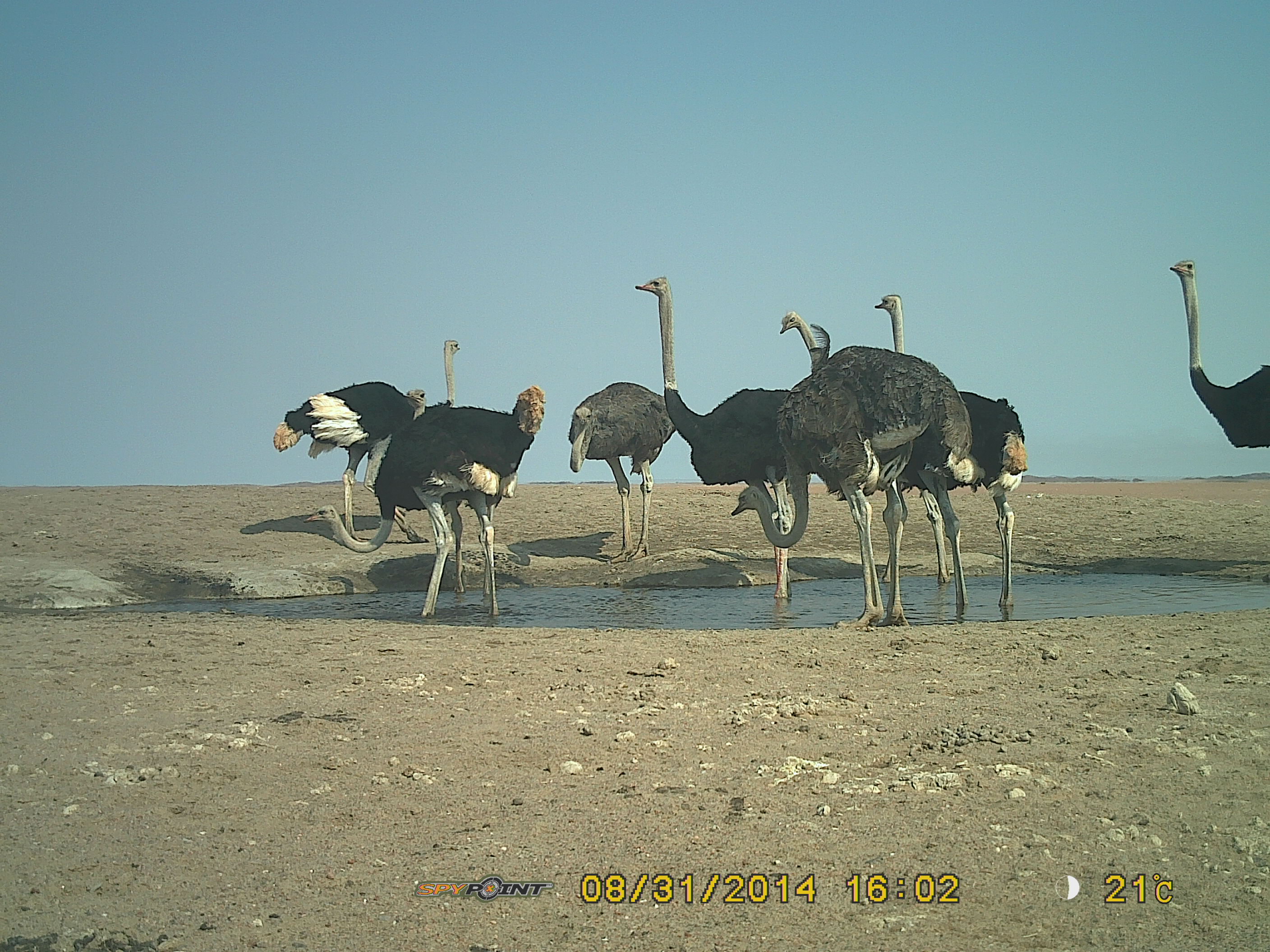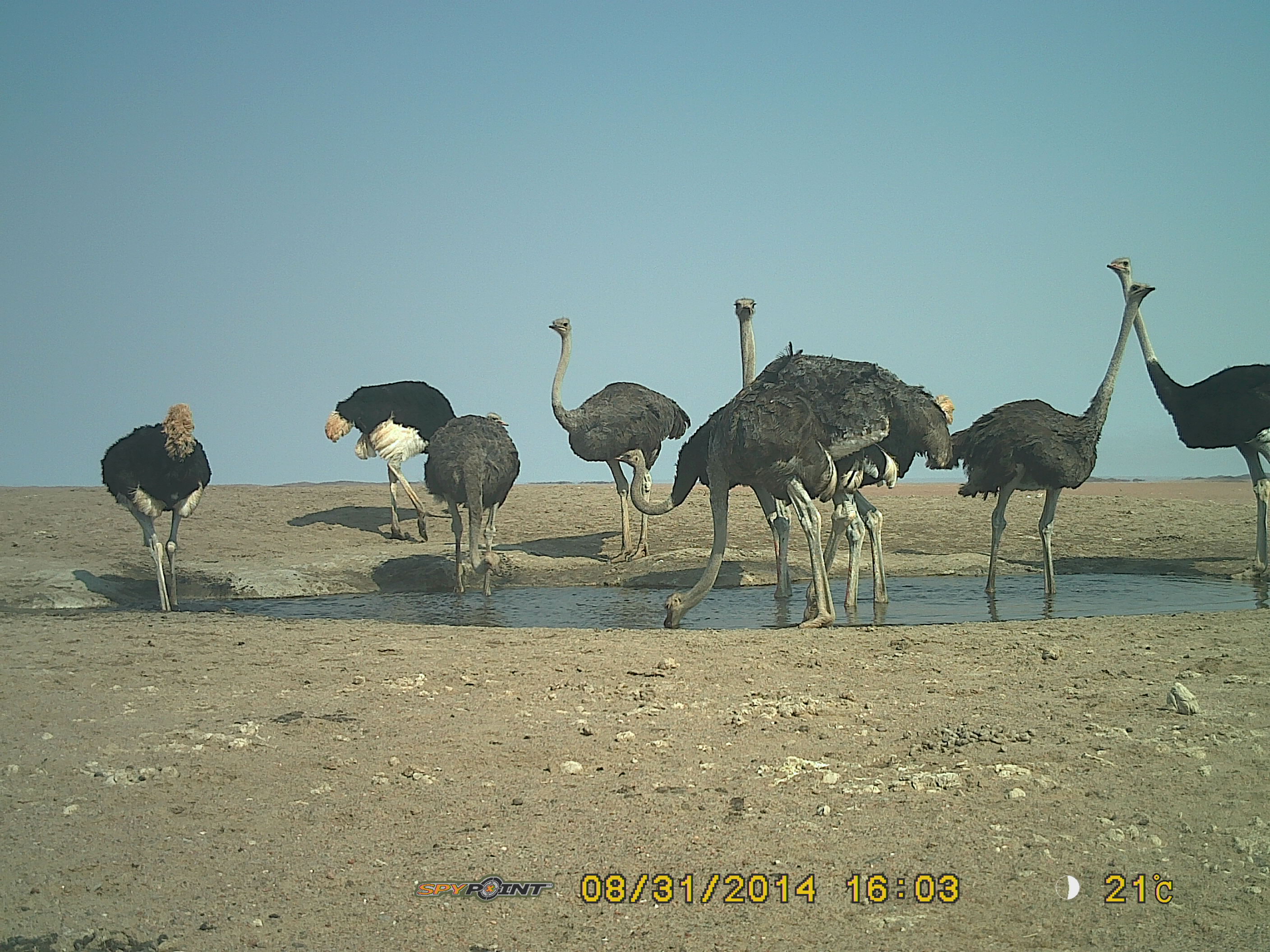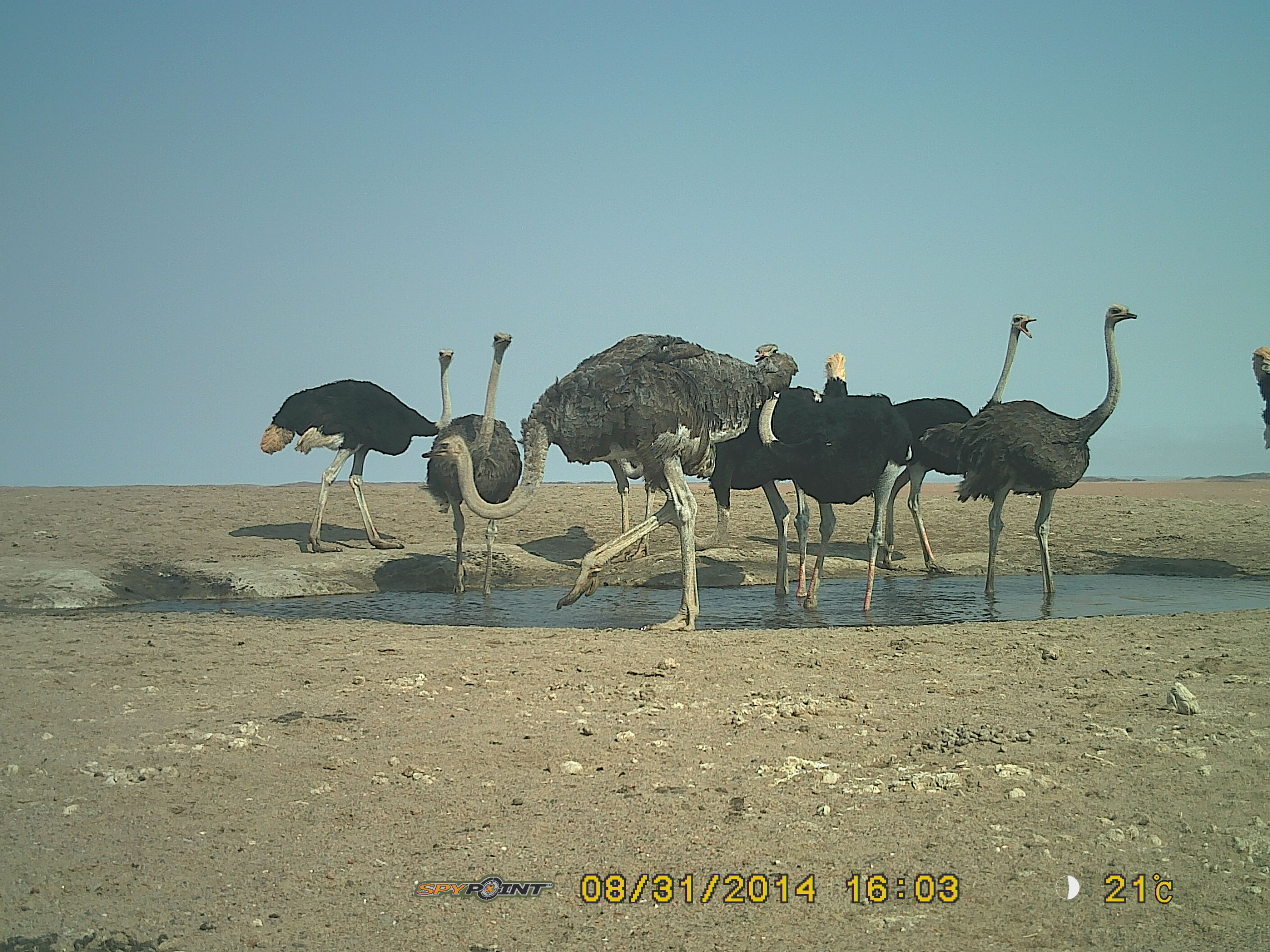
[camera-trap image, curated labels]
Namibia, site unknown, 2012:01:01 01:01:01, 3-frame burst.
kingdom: Animalia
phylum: Chordata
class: Aves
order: Struthioniformes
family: Struthionidae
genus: Struthio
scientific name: Struthio camelus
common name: common ostrich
Struthio camelus (common ostrich).